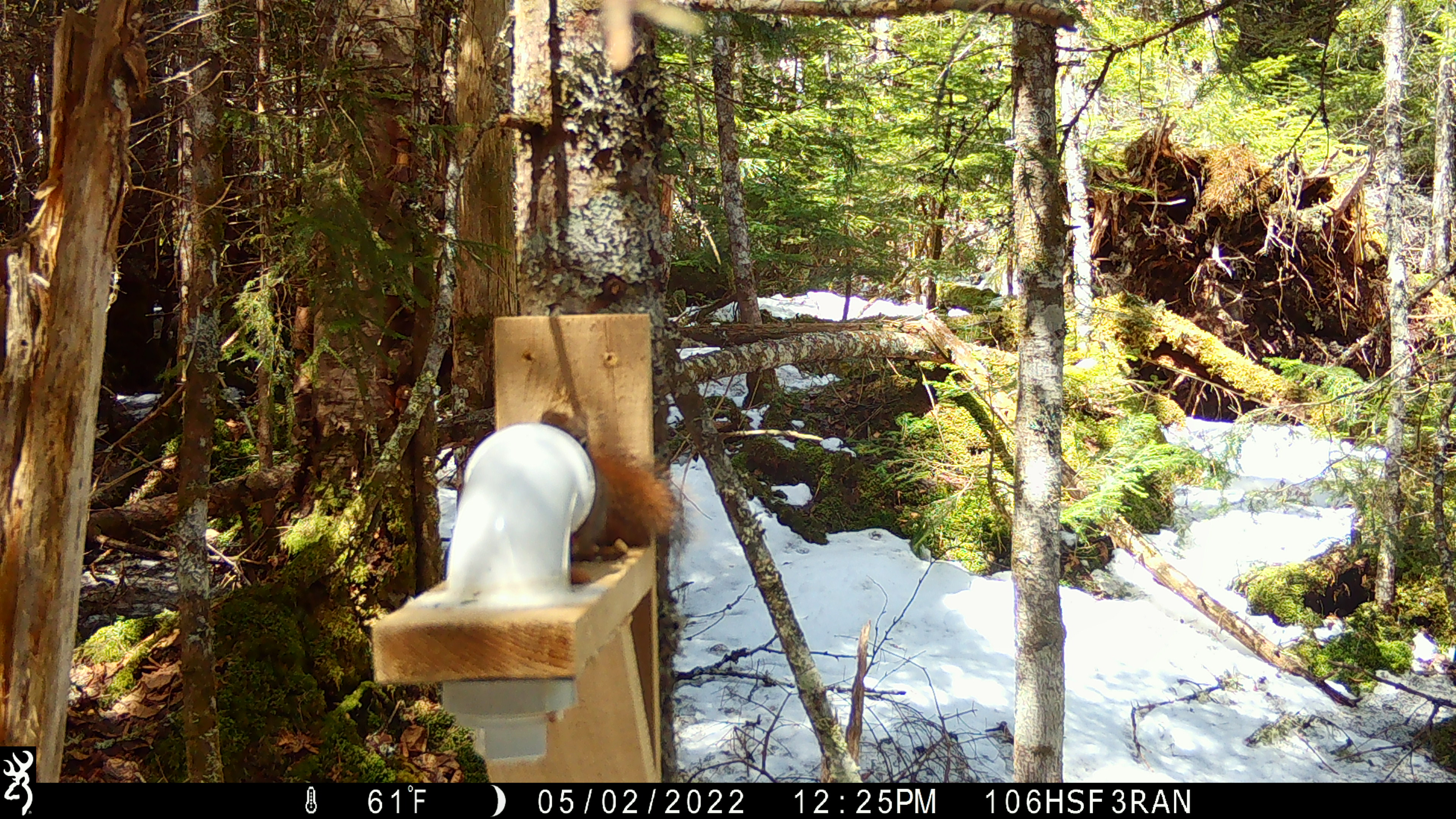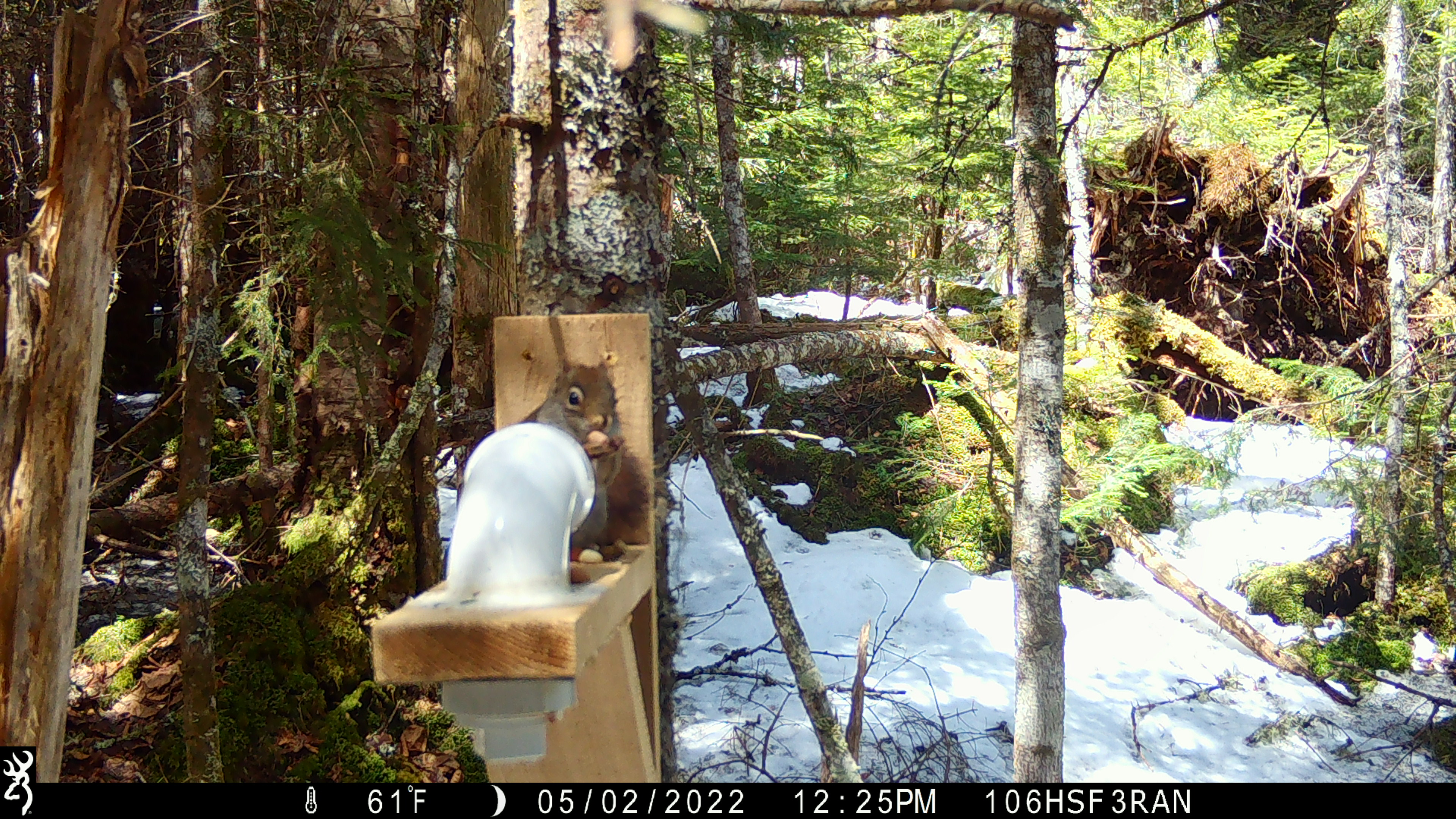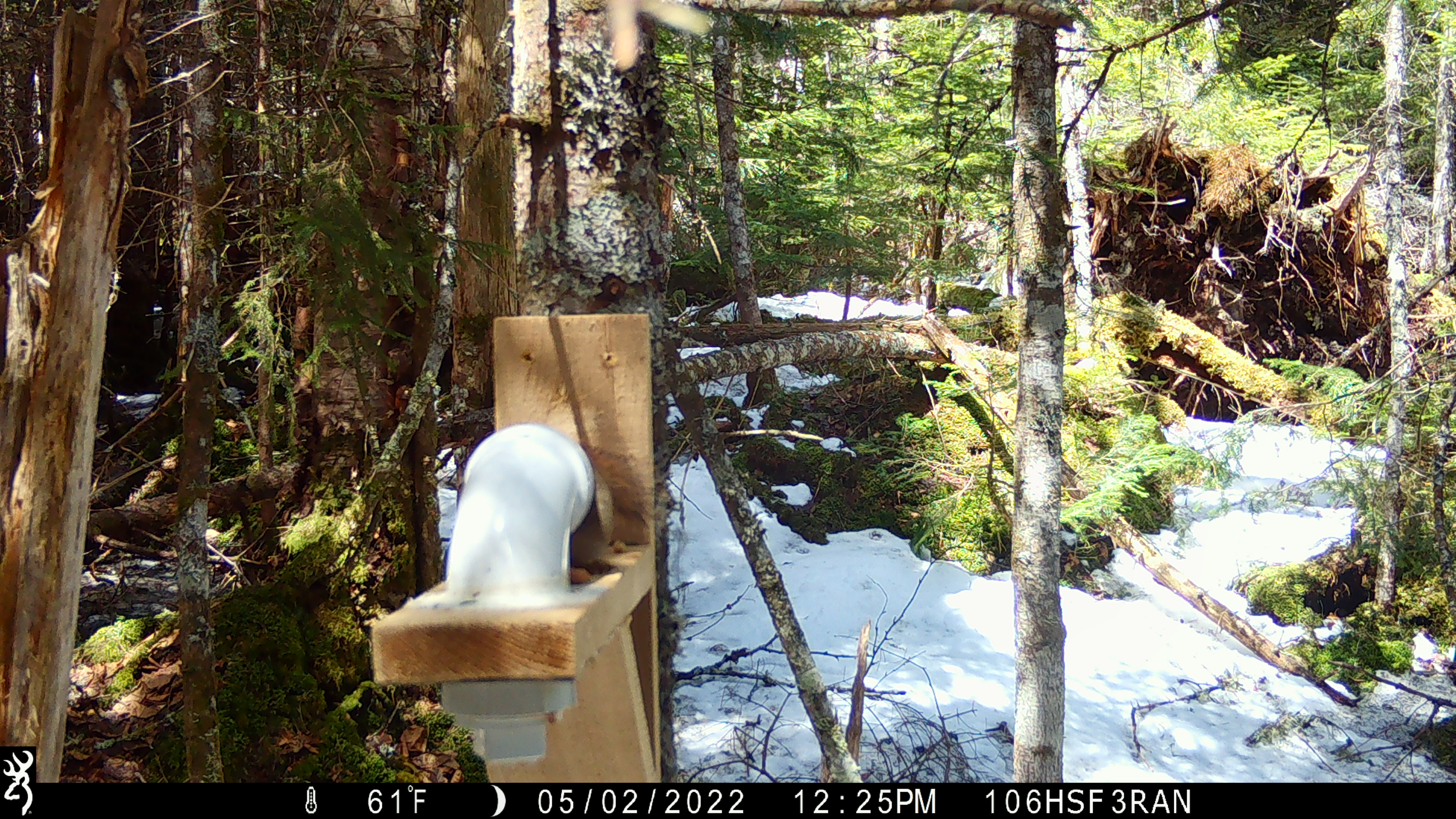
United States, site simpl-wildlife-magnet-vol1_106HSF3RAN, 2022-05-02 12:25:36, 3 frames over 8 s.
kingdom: Animalia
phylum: Chordata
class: Mammalia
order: Rodentia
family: Sciuridae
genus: Tamiasciurus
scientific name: Tamiasciurus hudsonicus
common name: red squirrel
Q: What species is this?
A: Red squirrel (Tamiasciurus hudsonicus).